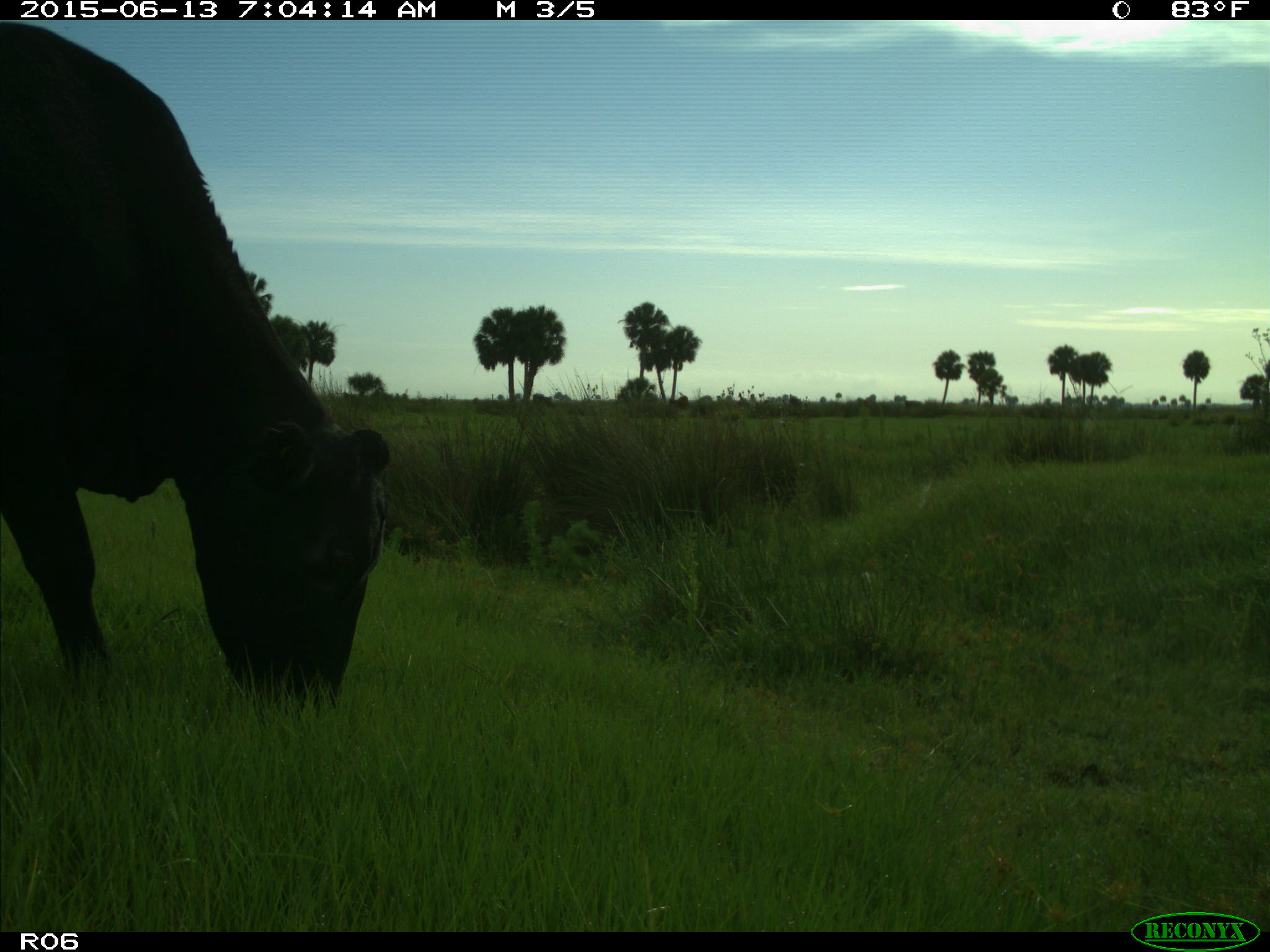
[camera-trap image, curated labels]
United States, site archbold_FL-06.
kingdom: Animalia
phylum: Chordata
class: Mammalia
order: Artiodactyla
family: Bovidae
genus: Bos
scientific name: Bos taurus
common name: domestic cow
Bos taurus (domestic cow).